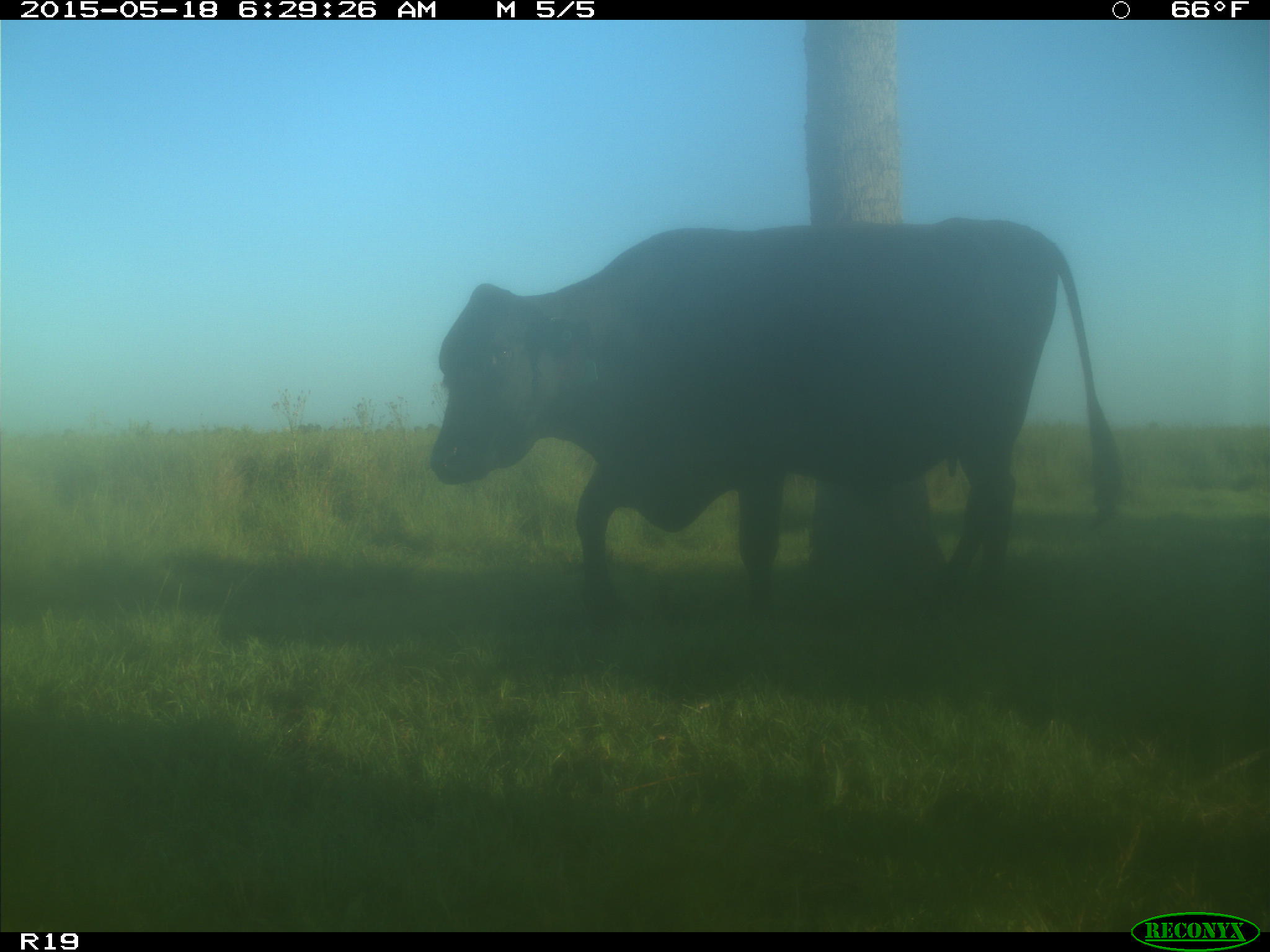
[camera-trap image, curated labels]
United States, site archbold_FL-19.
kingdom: Animalia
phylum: Chordata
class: Mammalia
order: Artiodactyla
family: Bovidae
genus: Bos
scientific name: Bos taurus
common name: domestic cow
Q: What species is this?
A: Bos taurus (domestic cow).